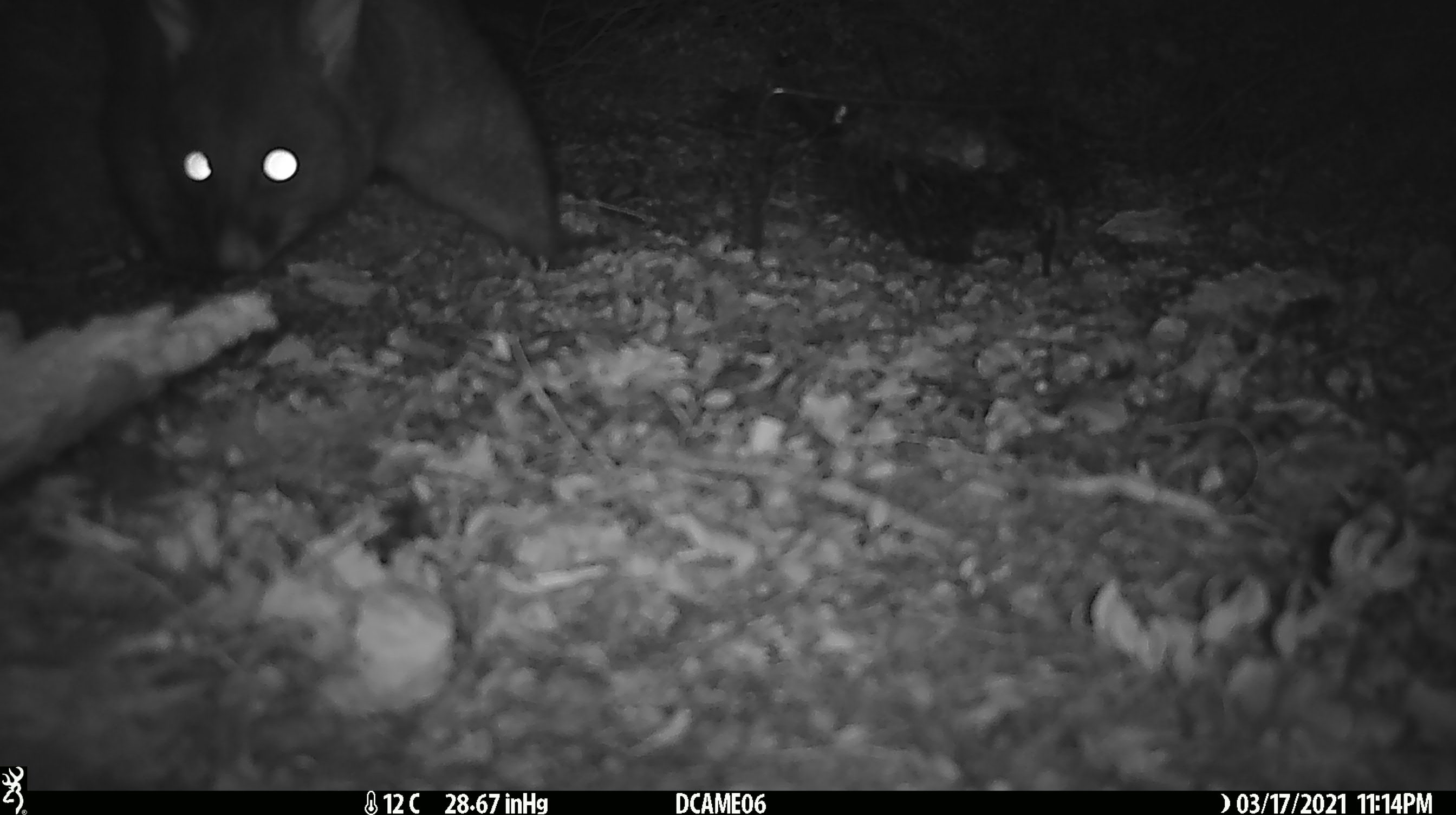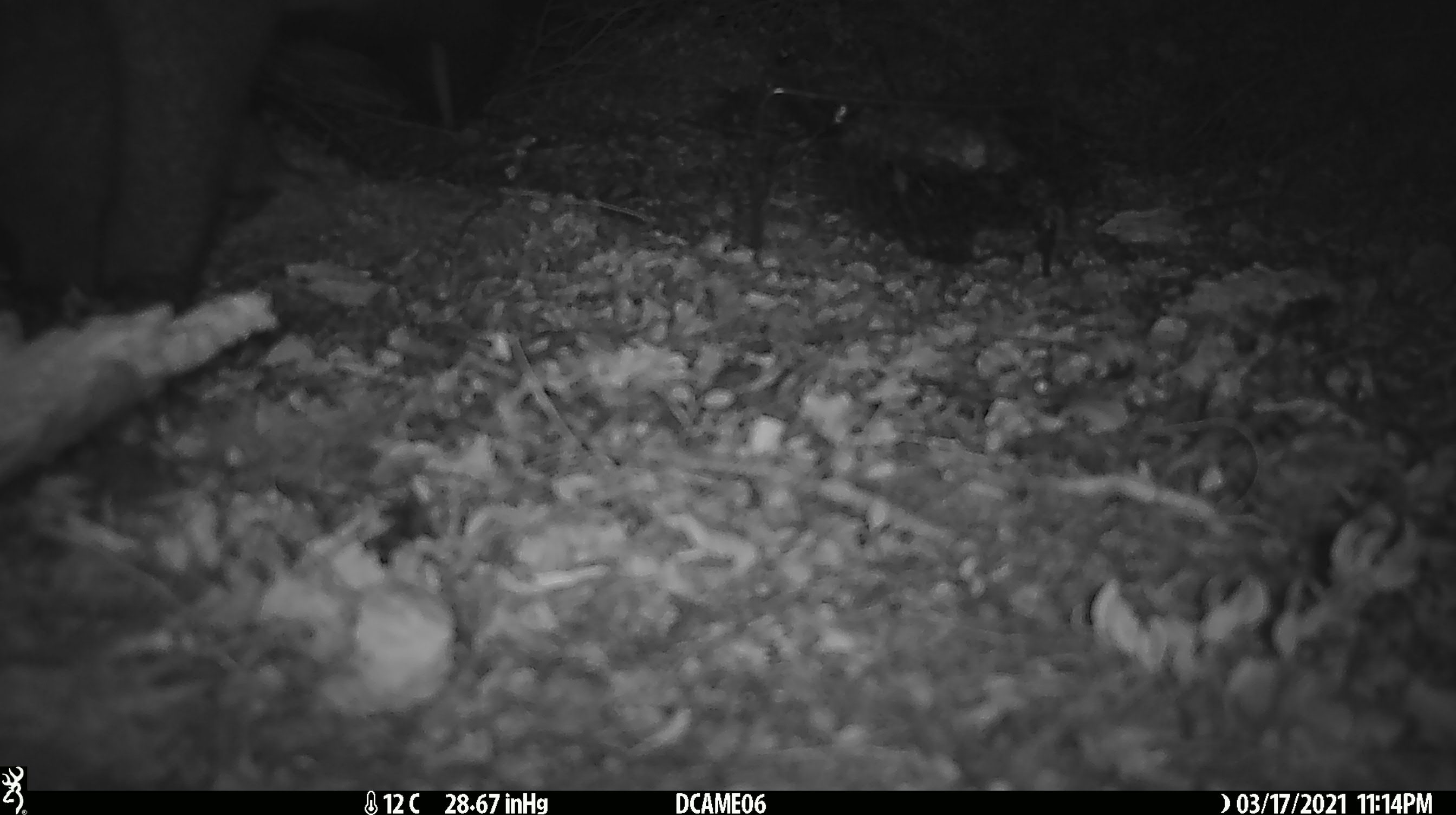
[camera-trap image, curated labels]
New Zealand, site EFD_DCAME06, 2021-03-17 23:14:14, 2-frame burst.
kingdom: Animalia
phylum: Chordata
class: Mammalia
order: Diprotodontia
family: Phalangeridae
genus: Trichosurus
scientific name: Trichosurus vulpecula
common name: common brushtail possum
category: possum